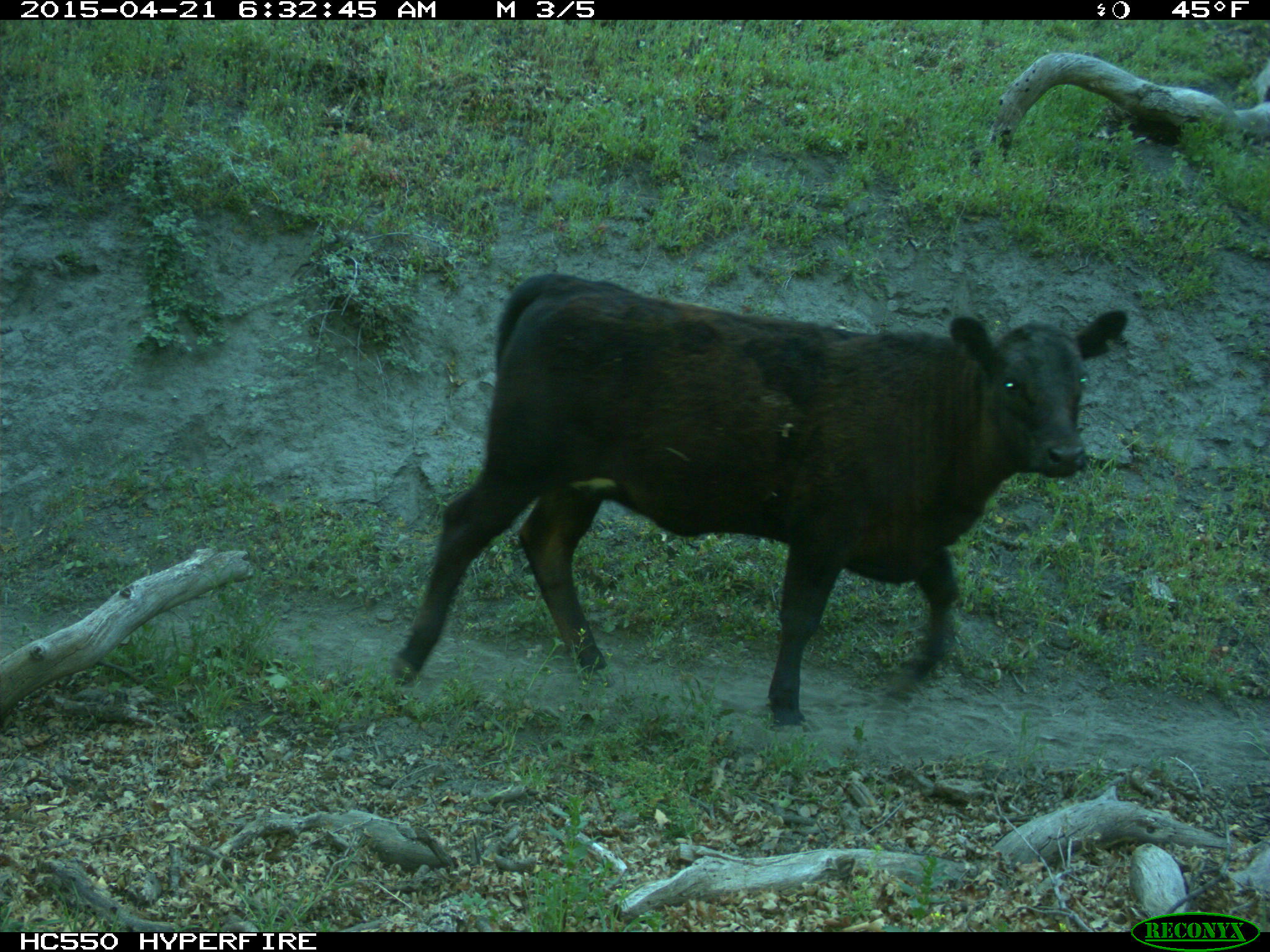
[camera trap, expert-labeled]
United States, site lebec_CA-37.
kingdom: Animalia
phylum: Chordata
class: Mammalia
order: Artiodactyla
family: Bovidae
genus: Bos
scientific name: Bos taurus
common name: domestic cow